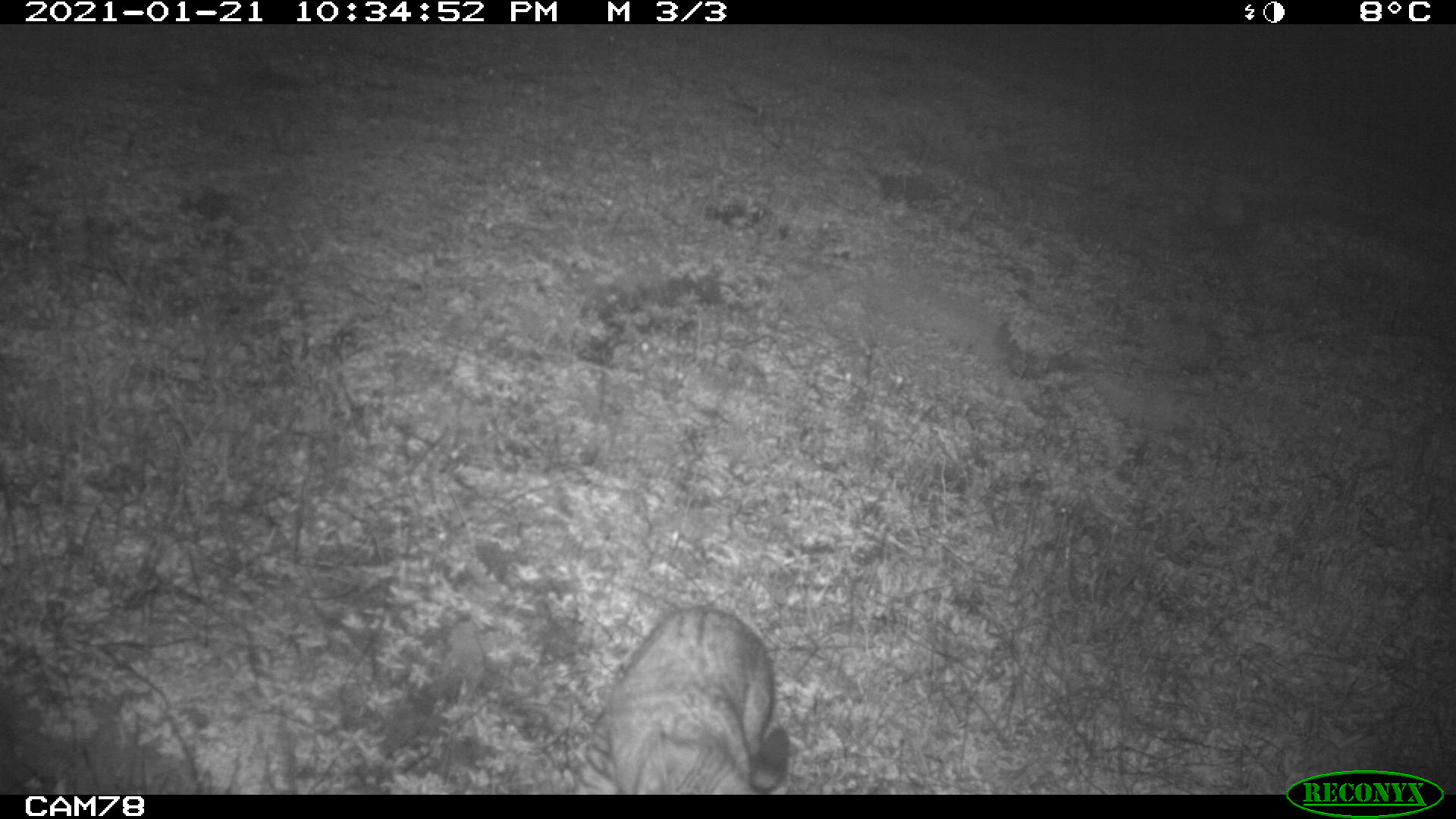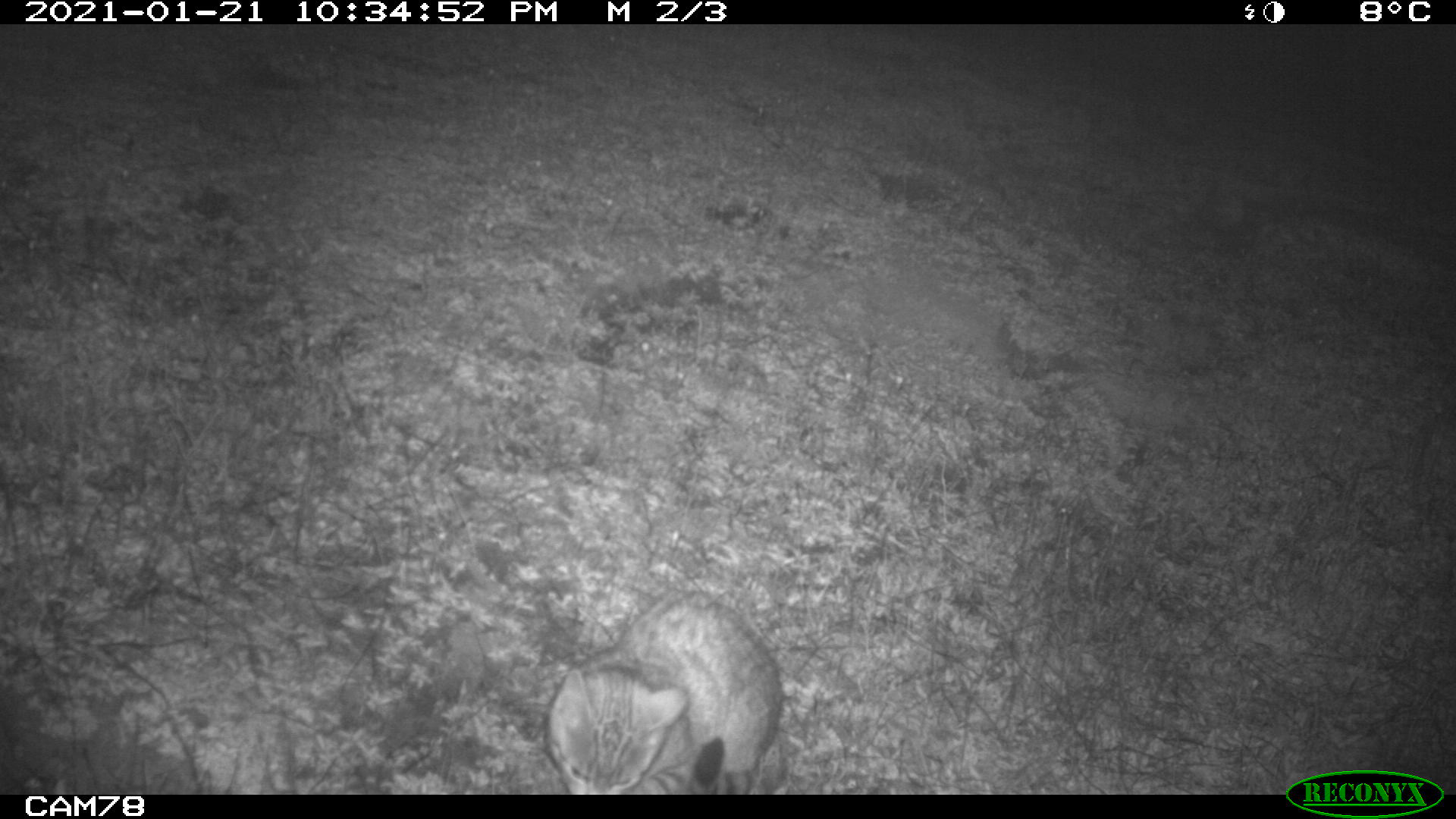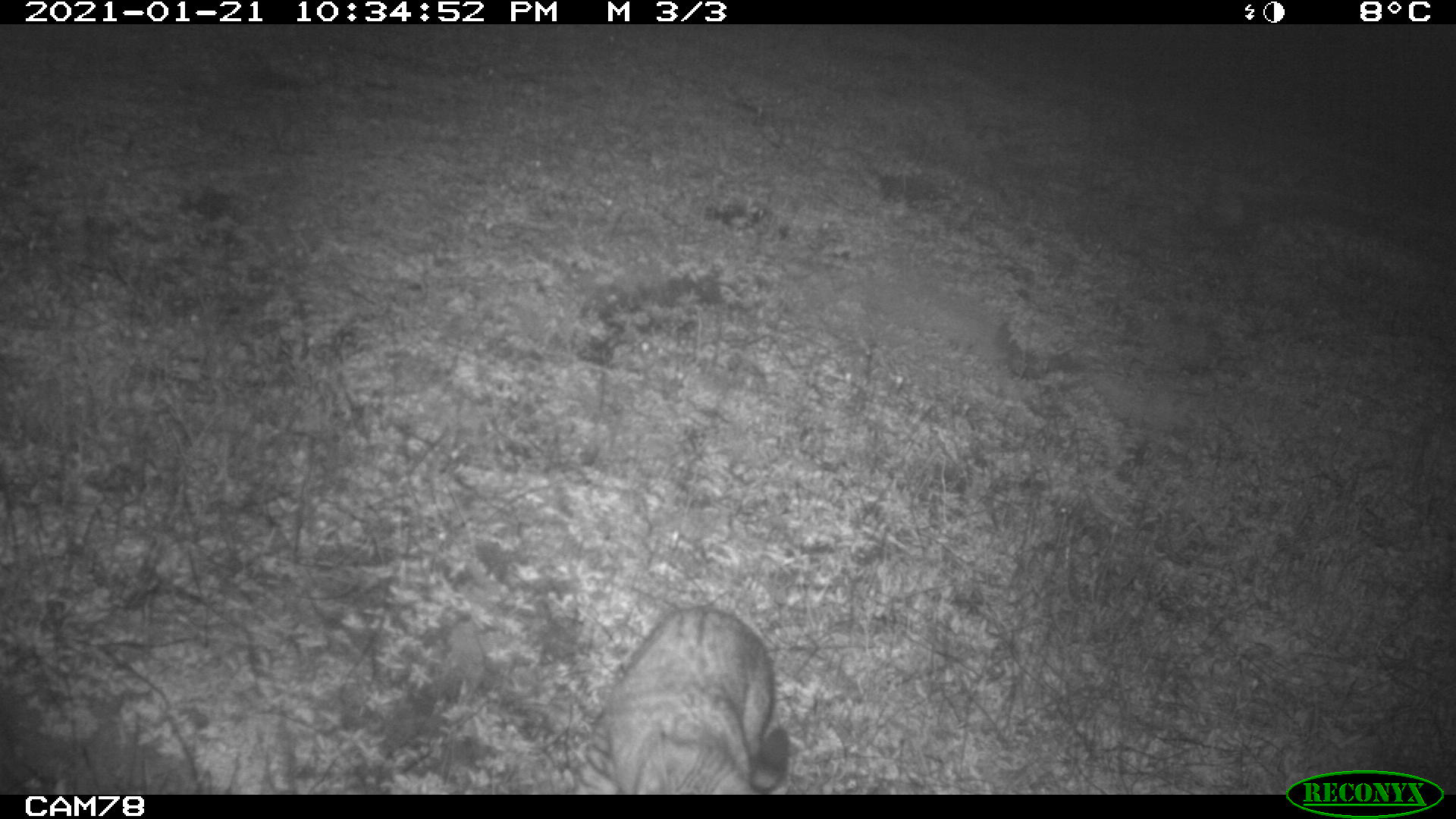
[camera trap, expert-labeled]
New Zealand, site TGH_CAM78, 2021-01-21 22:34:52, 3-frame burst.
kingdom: Animalia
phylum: Chordata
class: Mammalia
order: Carnivora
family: Felidae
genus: Felis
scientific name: Felis catus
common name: domestic cat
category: cat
Cat (domestic cat) (Felis catus).